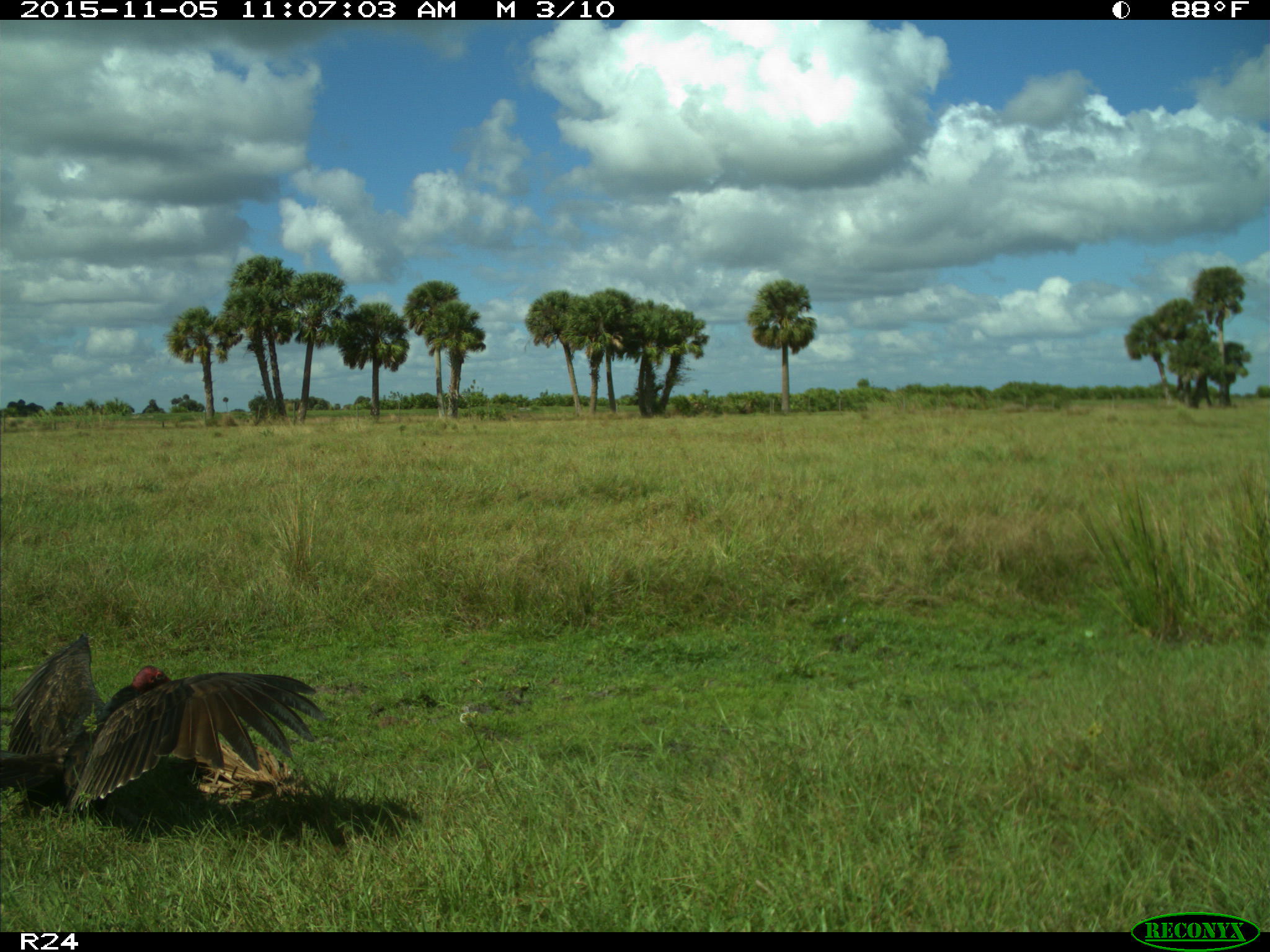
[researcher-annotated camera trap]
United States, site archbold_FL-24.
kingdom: Animalia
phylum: Chordata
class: Aves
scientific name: Aves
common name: birds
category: unidentified bird